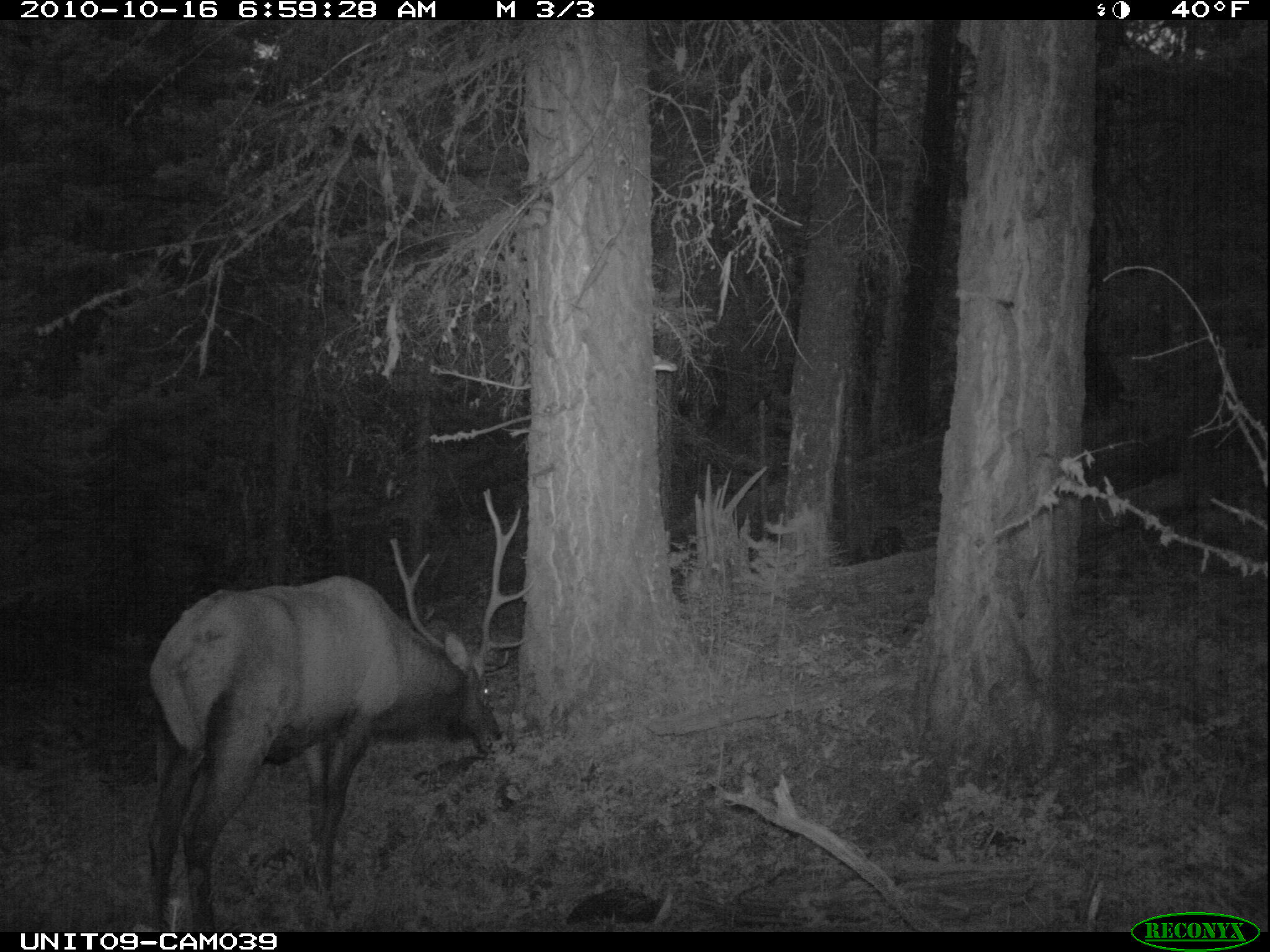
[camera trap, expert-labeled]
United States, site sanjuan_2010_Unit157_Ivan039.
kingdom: Animalia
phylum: Chordata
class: Mammalia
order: Artiodactyla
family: Cervidae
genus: Cervus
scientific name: Cervus elaphus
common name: red deer